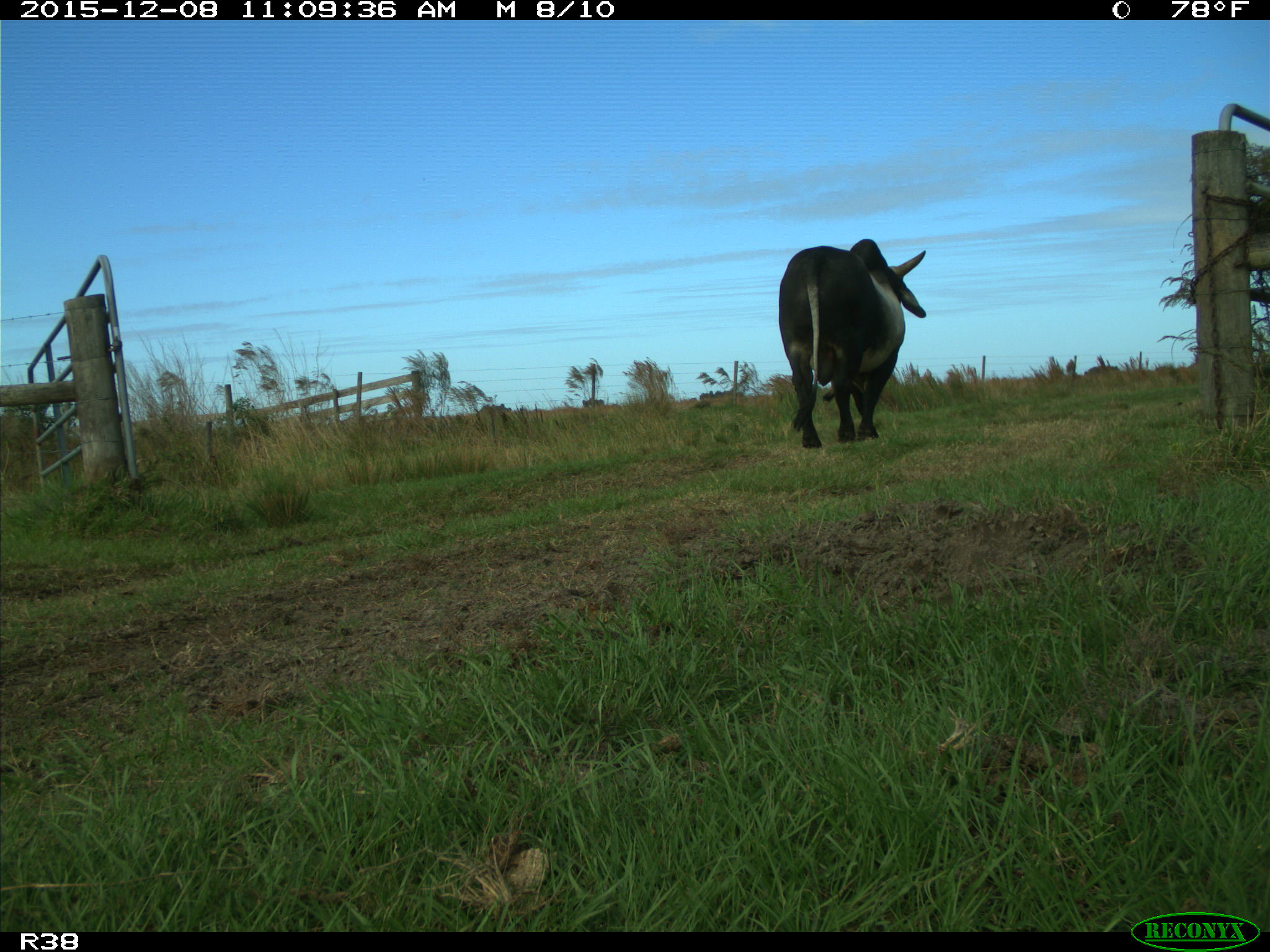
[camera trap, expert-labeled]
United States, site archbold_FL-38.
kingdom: Animalia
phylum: Chordata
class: Mammalia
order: Artiodactyla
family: Bovidae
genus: Bos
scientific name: Bos taurus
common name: domestic cow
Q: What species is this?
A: Bos taurus (domestic cow).